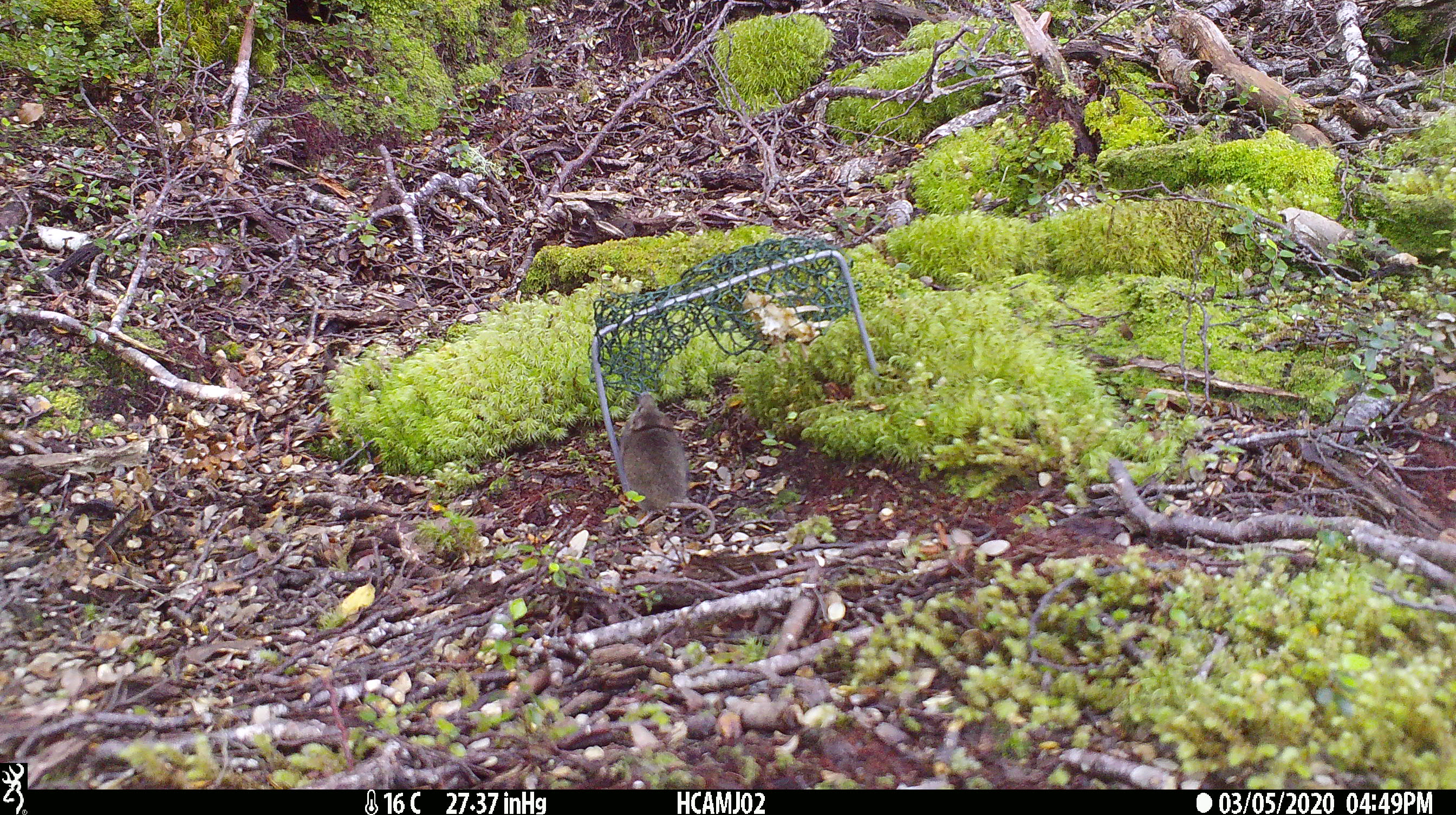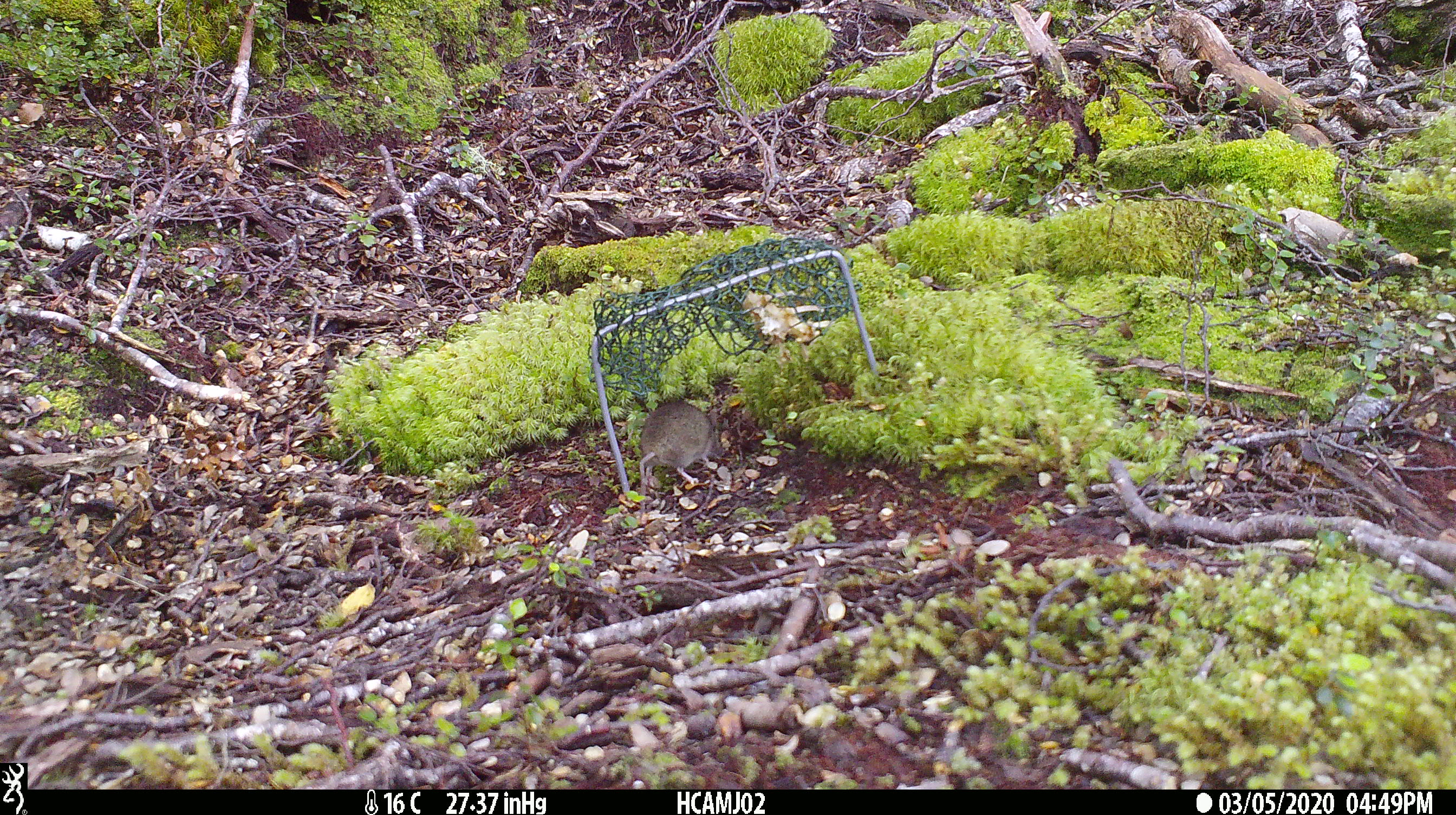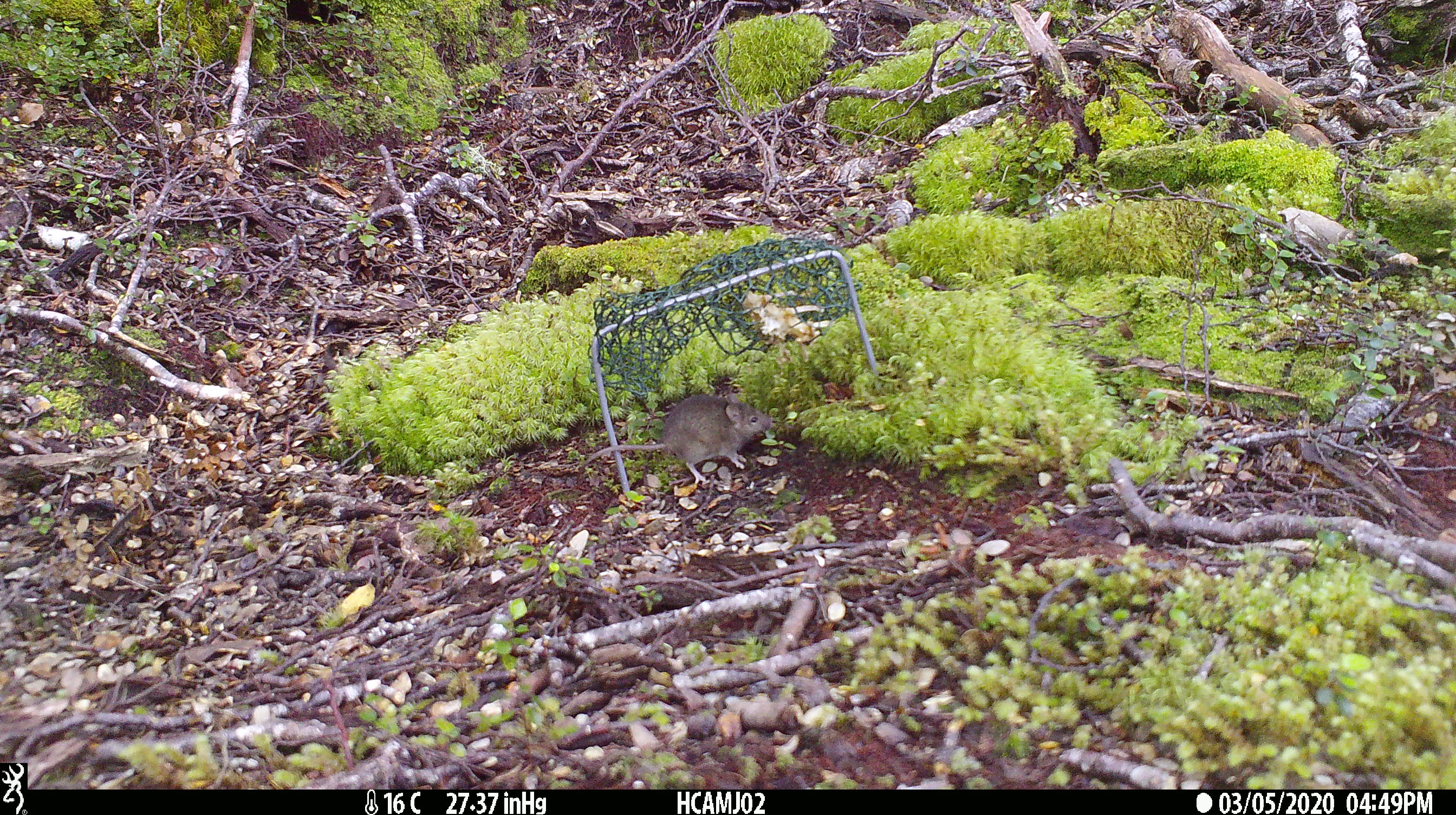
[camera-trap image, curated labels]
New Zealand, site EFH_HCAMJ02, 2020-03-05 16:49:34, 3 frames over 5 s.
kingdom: Animalia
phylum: Chordata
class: Mammalia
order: Rodentia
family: Muridae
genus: Mus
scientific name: Mus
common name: mouse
Mouse (Mus).